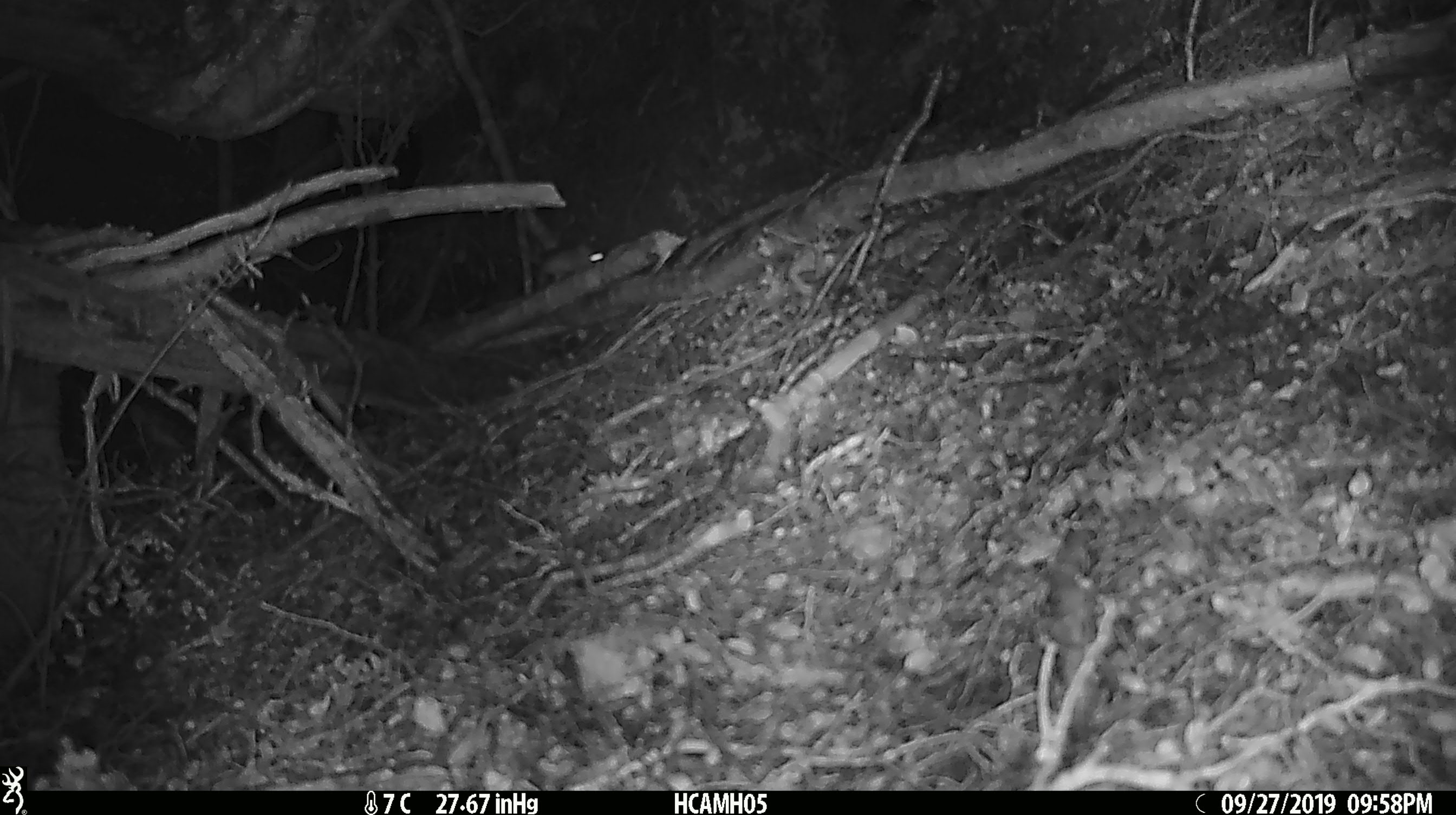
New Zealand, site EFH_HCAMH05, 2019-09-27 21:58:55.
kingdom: Animalia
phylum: Chordata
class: Mammalia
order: Rodentia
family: Muridae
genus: Mus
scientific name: Mus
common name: mouse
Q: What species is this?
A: Mouse (Mus).